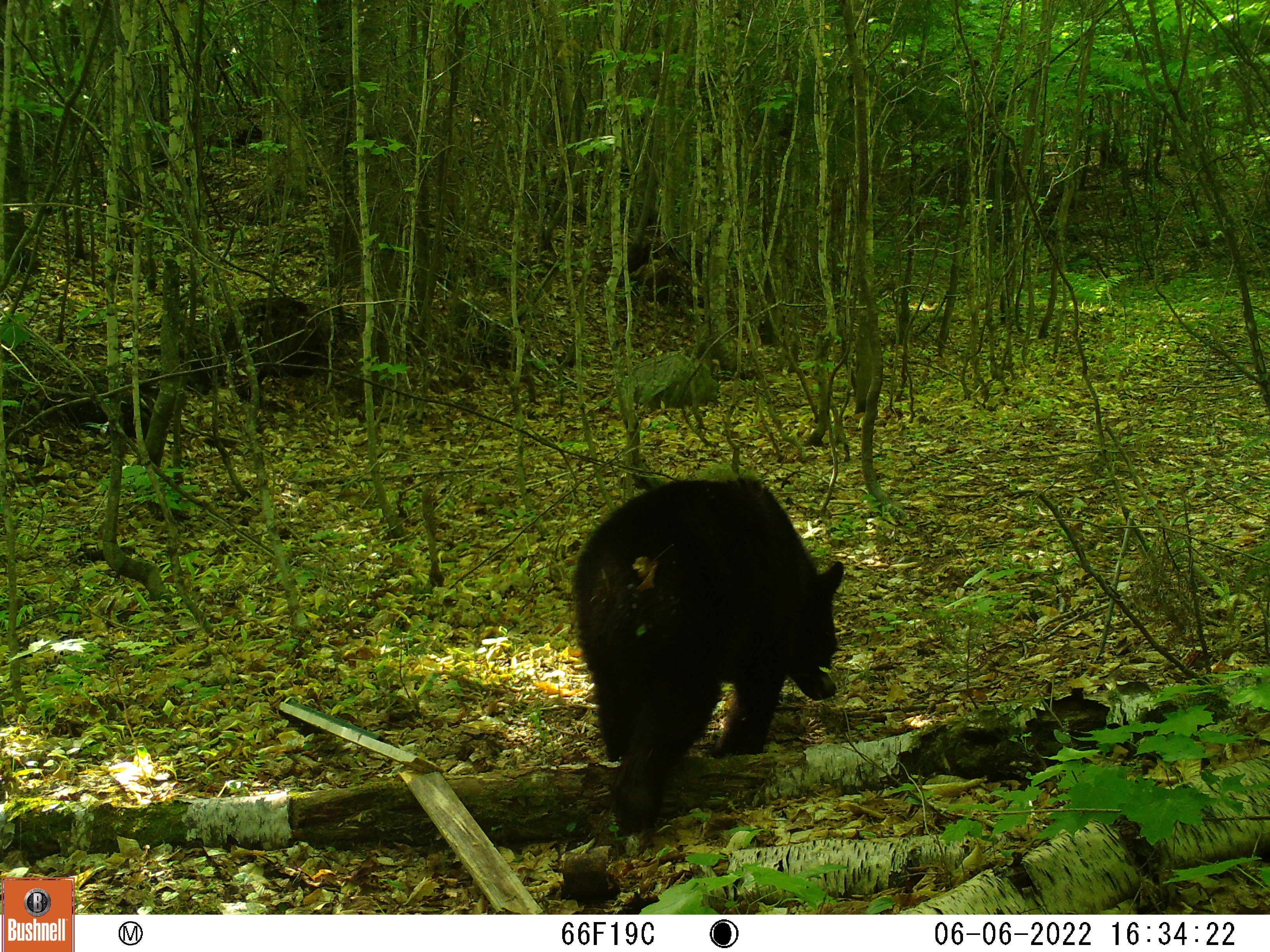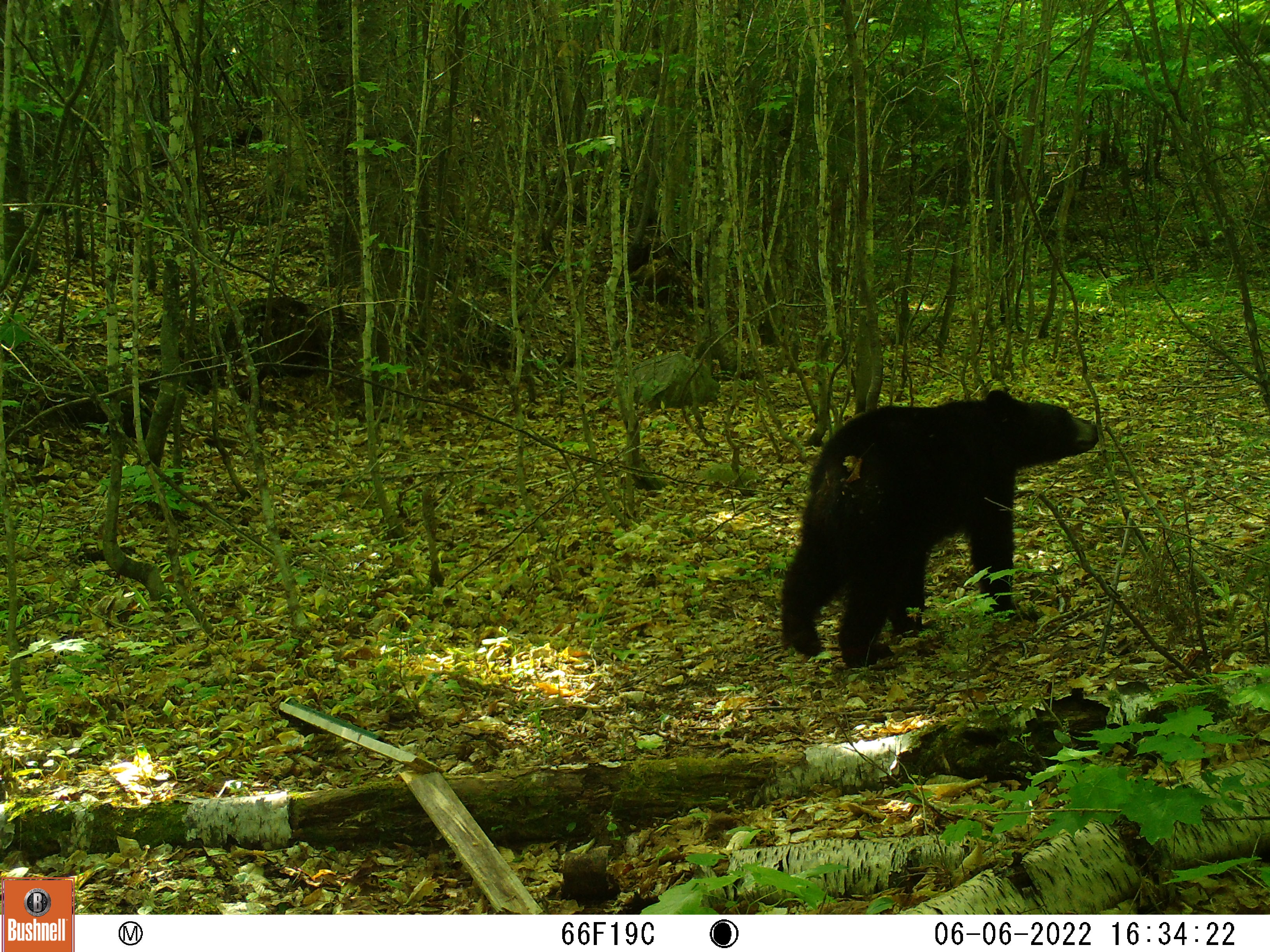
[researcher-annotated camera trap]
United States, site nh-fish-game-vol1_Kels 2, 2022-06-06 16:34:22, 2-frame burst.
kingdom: Animalia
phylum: Chordata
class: Mammalia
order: Carnivora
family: Ursidae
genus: Ursus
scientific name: Ursus americanus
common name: black bear